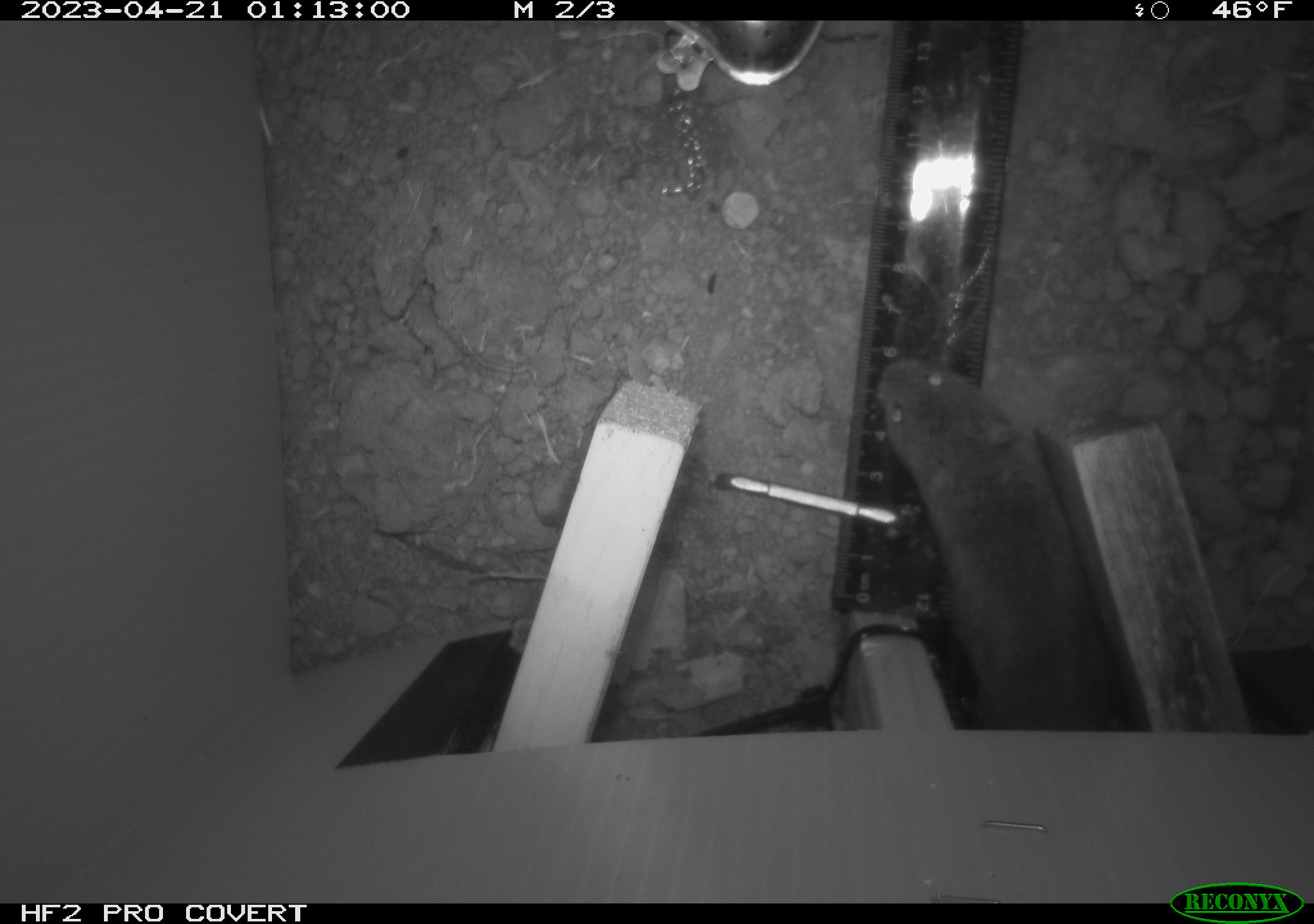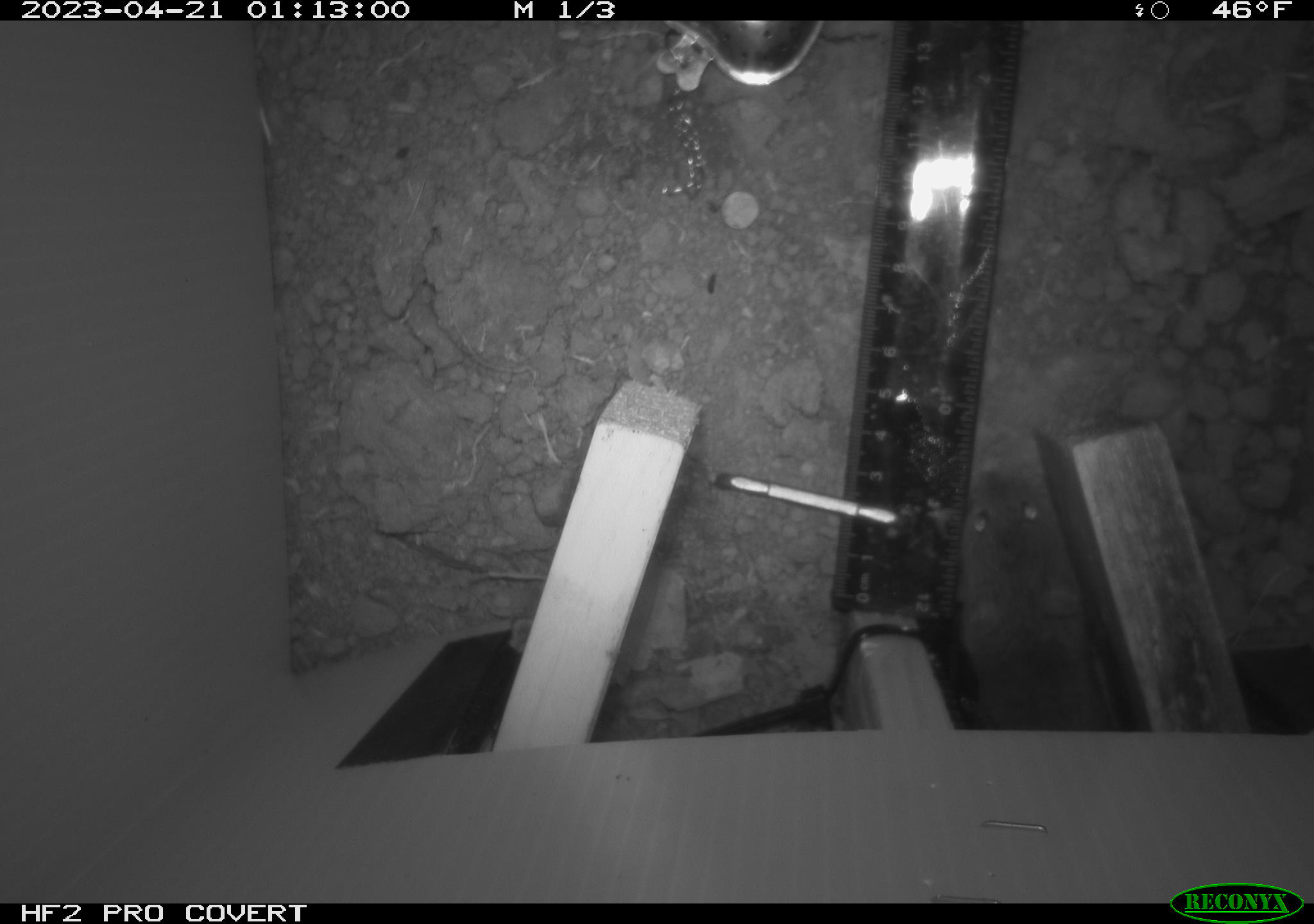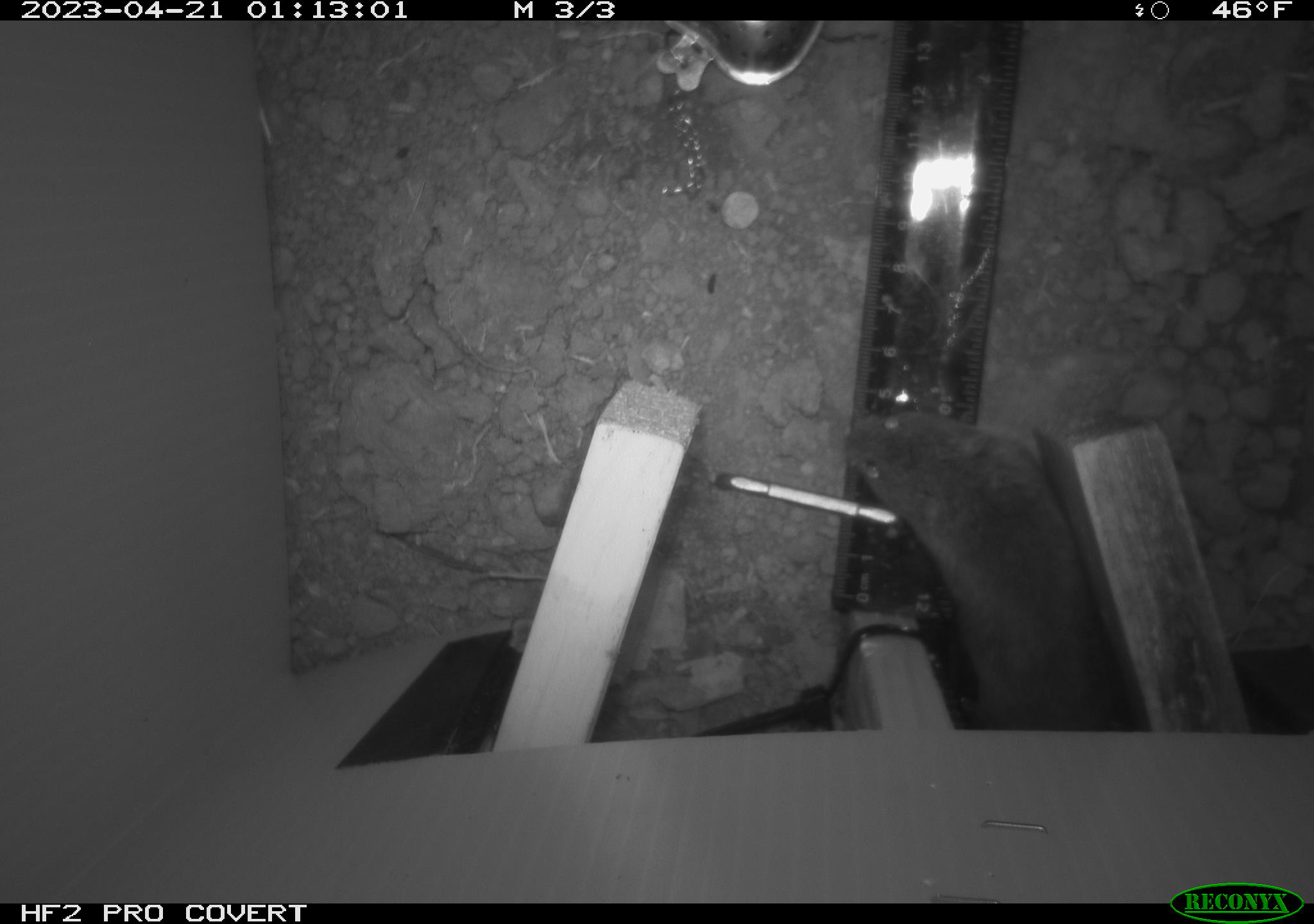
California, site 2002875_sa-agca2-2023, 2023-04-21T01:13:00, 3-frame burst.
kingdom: Animalia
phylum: Chordata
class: Mammalia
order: Rodentia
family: Cricetidae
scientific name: Arvicolinae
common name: voles, lemmings, and muskrats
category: arvicolinae subfamily